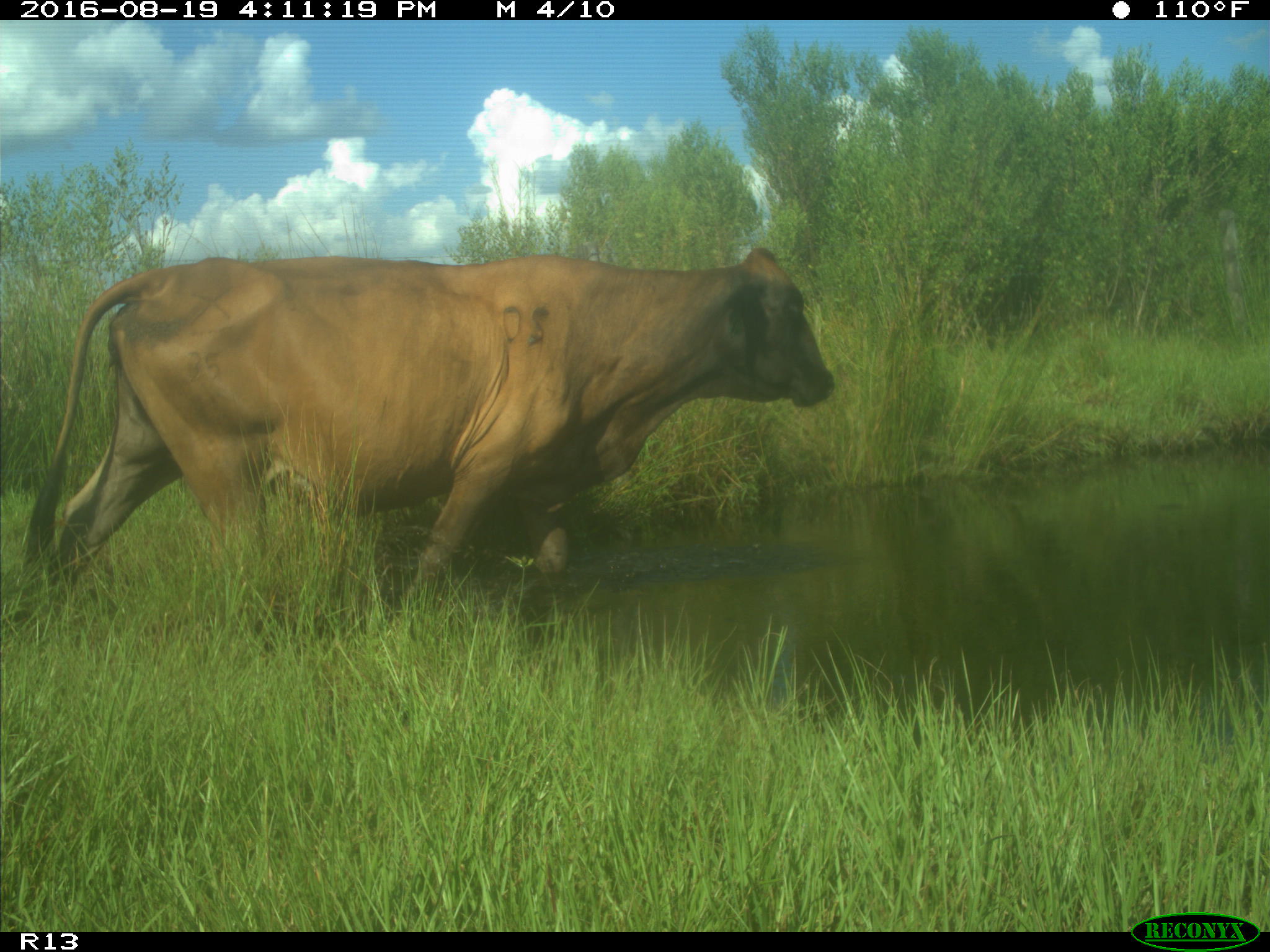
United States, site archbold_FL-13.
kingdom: Animalia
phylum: Chordata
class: Mammalia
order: Artiodactyla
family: Bovidae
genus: Bos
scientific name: Bos taurus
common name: domestic cow